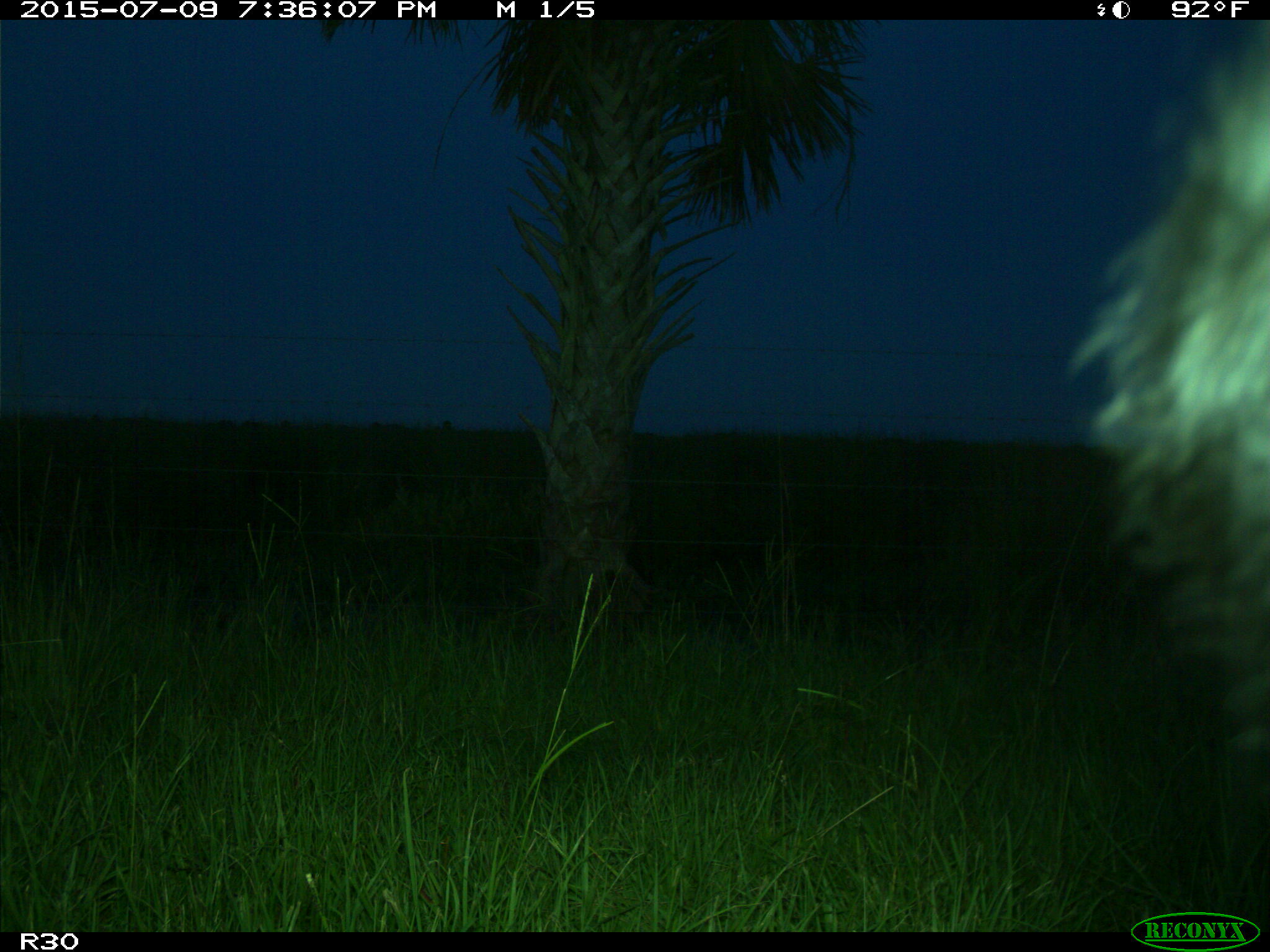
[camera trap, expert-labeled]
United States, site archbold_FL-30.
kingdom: Animalia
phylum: Chordata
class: Mammalia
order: Artiodactyla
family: Bovidae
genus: Bos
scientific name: Bos taurus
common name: domestic cow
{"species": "Bos taurus (domestic cow)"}